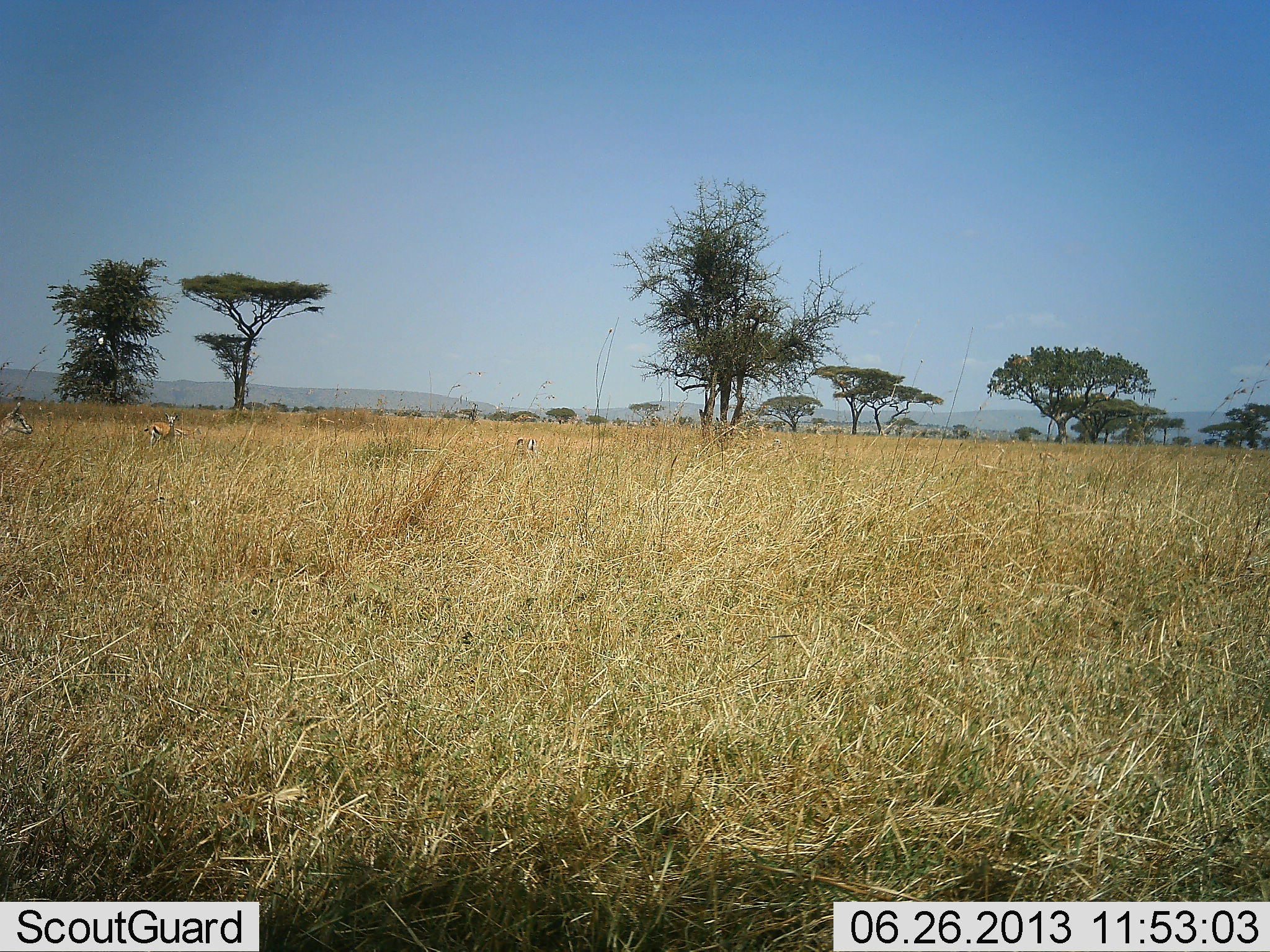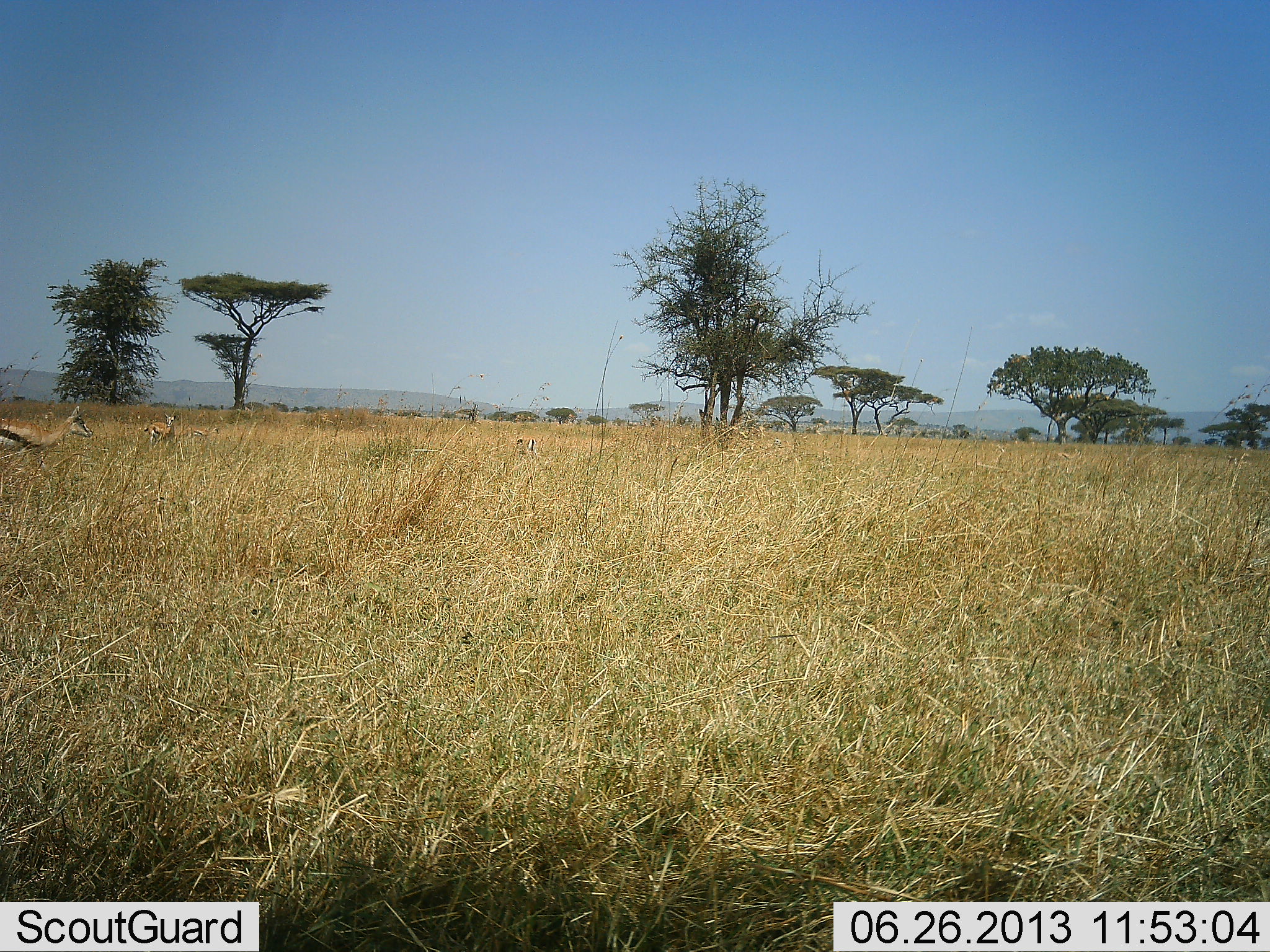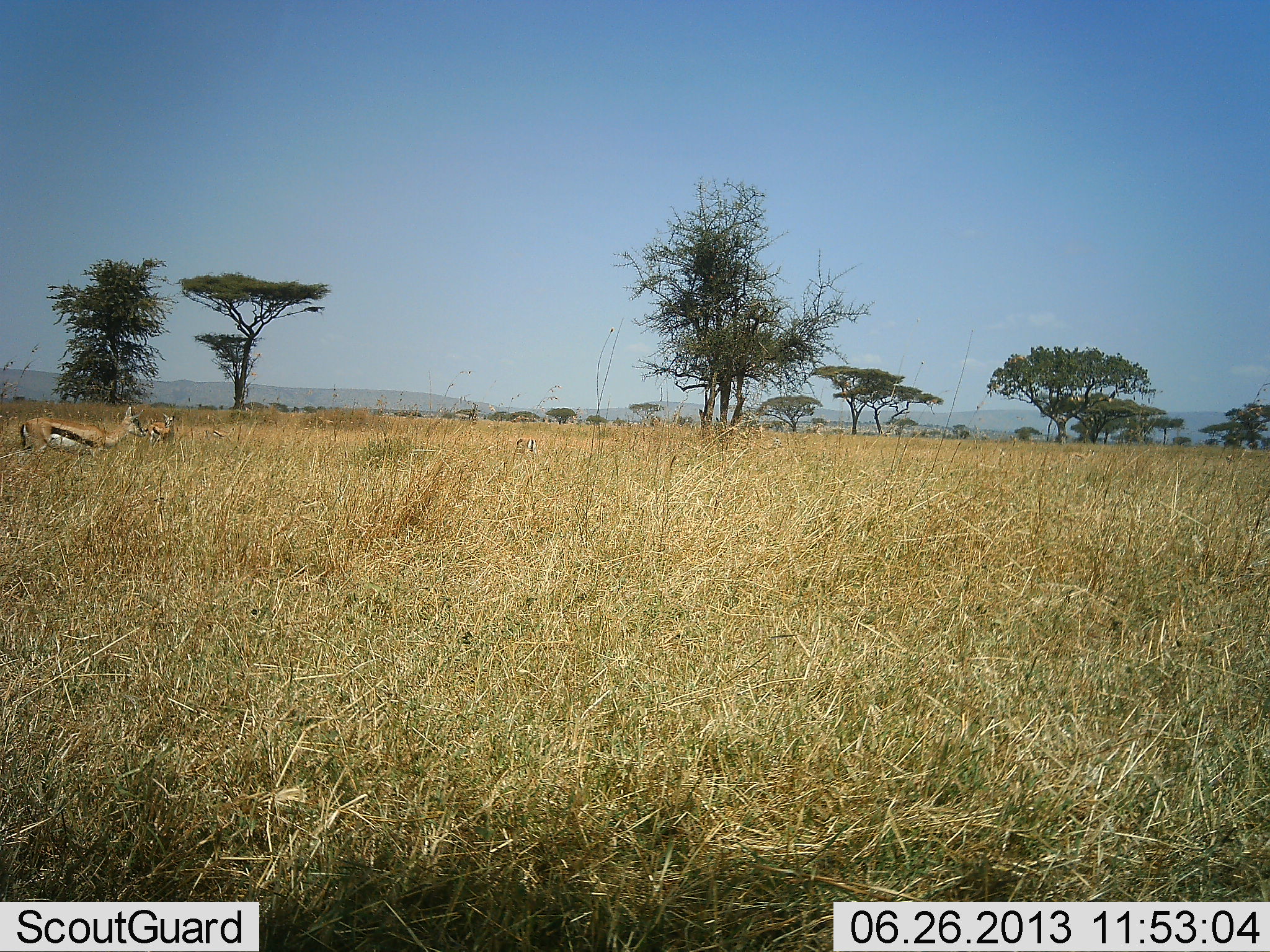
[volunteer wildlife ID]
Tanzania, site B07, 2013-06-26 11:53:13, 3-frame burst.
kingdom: Animalia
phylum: Chordata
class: Mammalia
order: Artiodactyla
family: Bovidae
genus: Eudorcas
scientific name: Eudorcas thomsonii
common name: thomson's gazelle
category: gazellethomsons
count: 2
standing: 60%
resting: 0%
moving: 95%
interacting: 5%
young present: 0%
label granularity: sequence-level